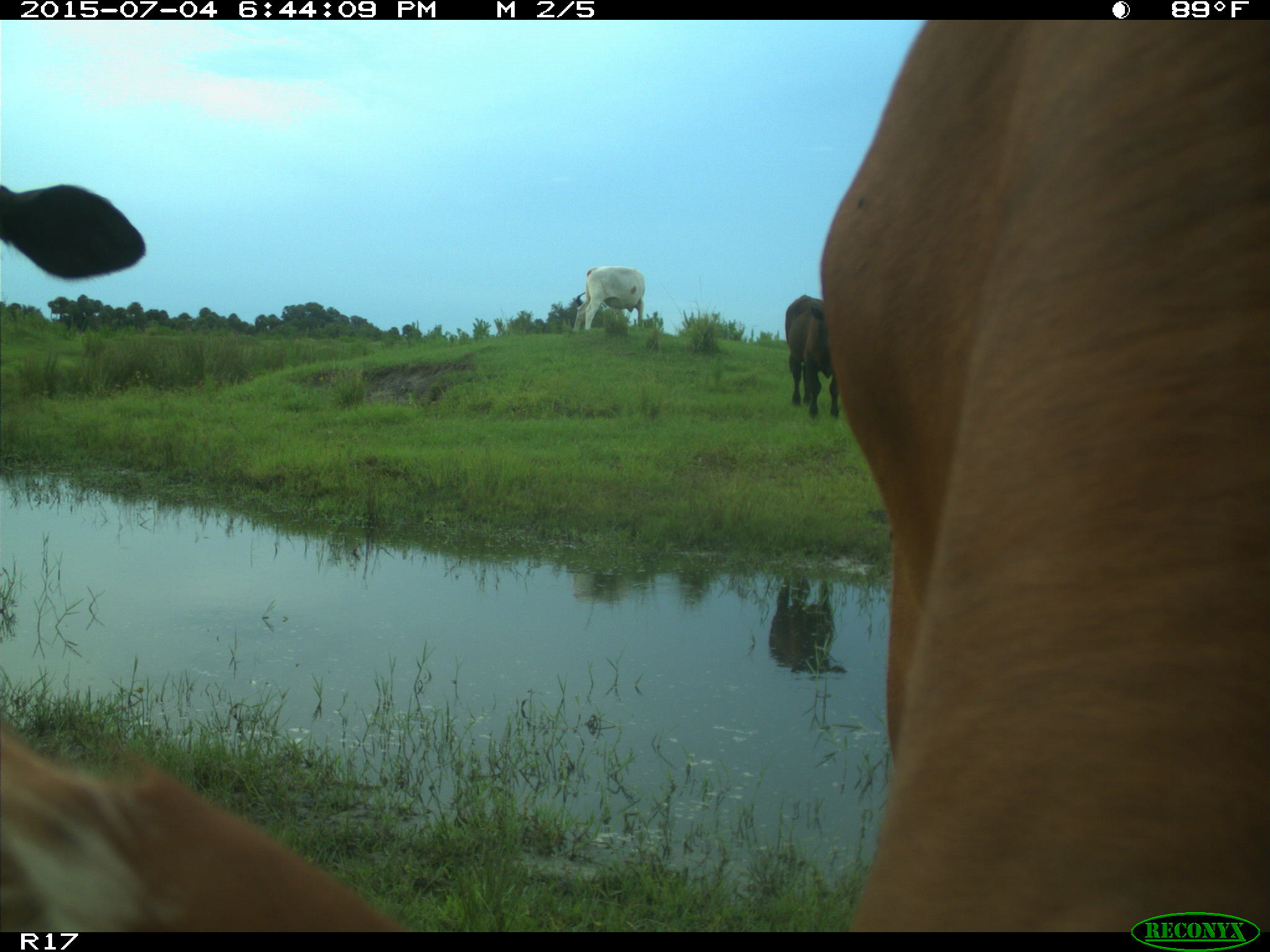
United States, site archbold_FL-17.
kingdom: Animalia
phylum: Chordata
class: Mammalia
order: Artiodactyla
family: Bovidae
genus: Bos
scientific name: Bos taurus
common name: domestic cow